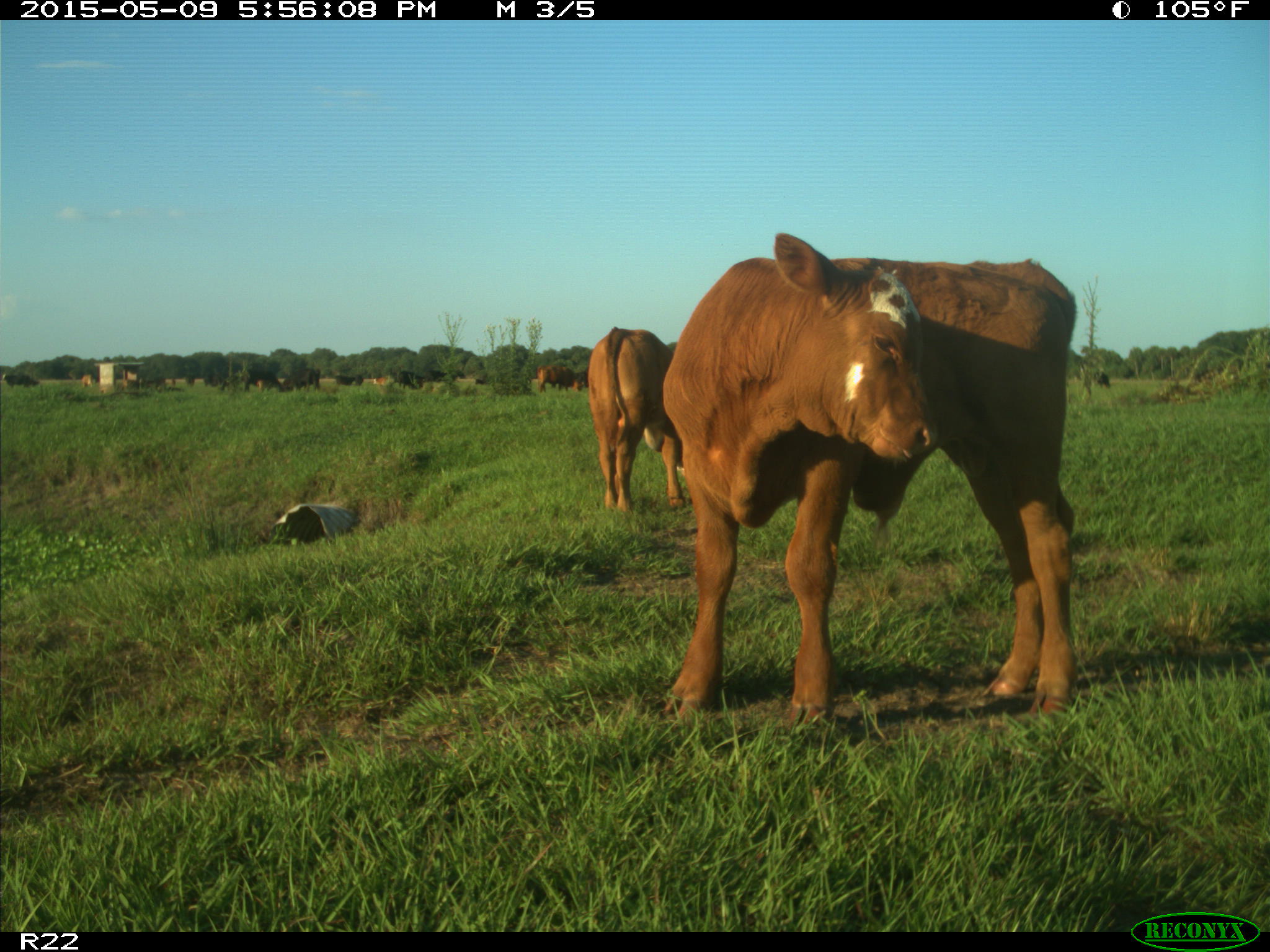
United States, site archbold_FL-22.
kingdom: Animalia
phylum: Chordata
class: Mammalia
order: Artiodactyla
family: Bovidae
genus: Bos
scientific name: Bos taurus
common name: domestic cow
Bos taurus (domestic cow).